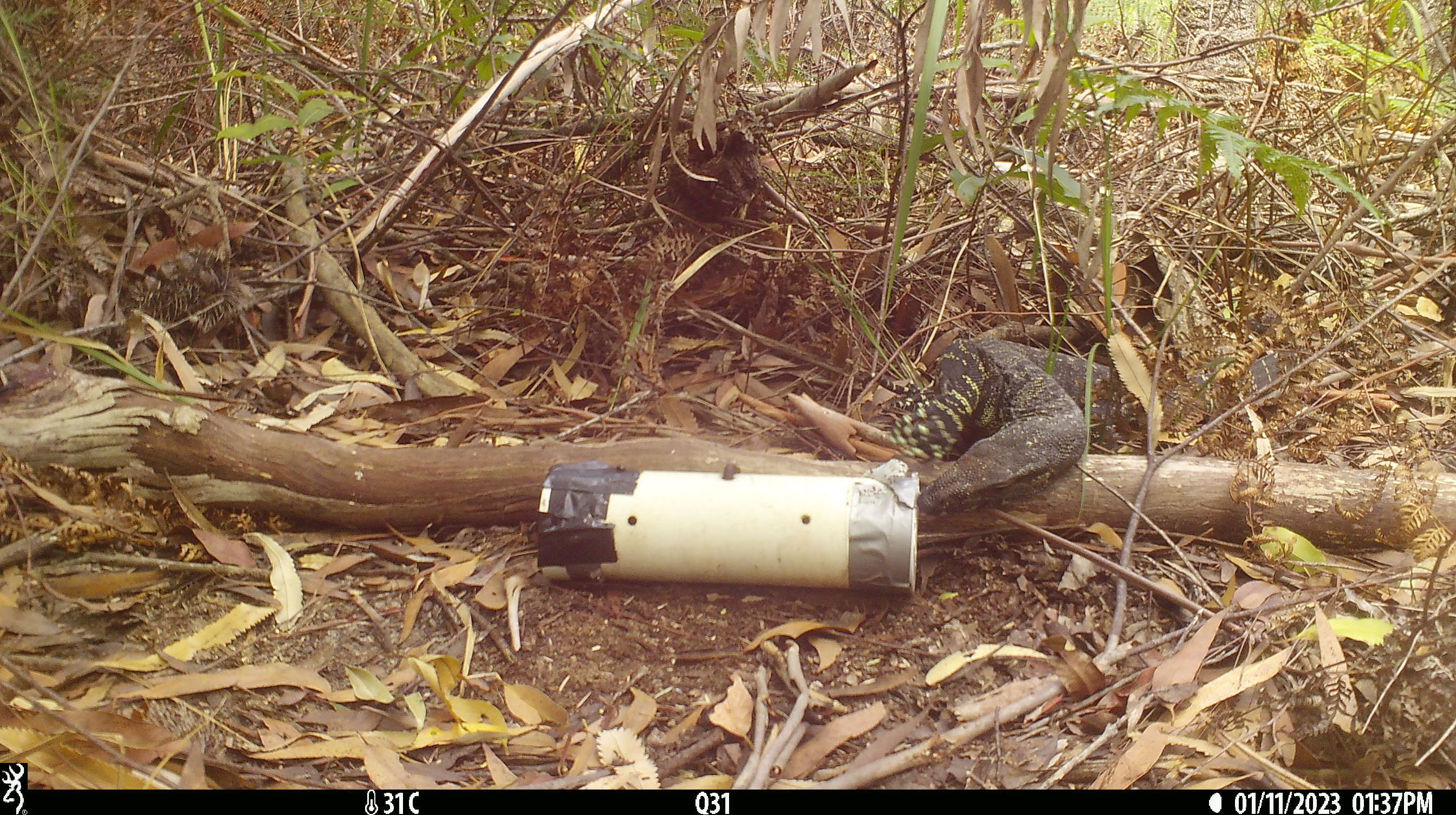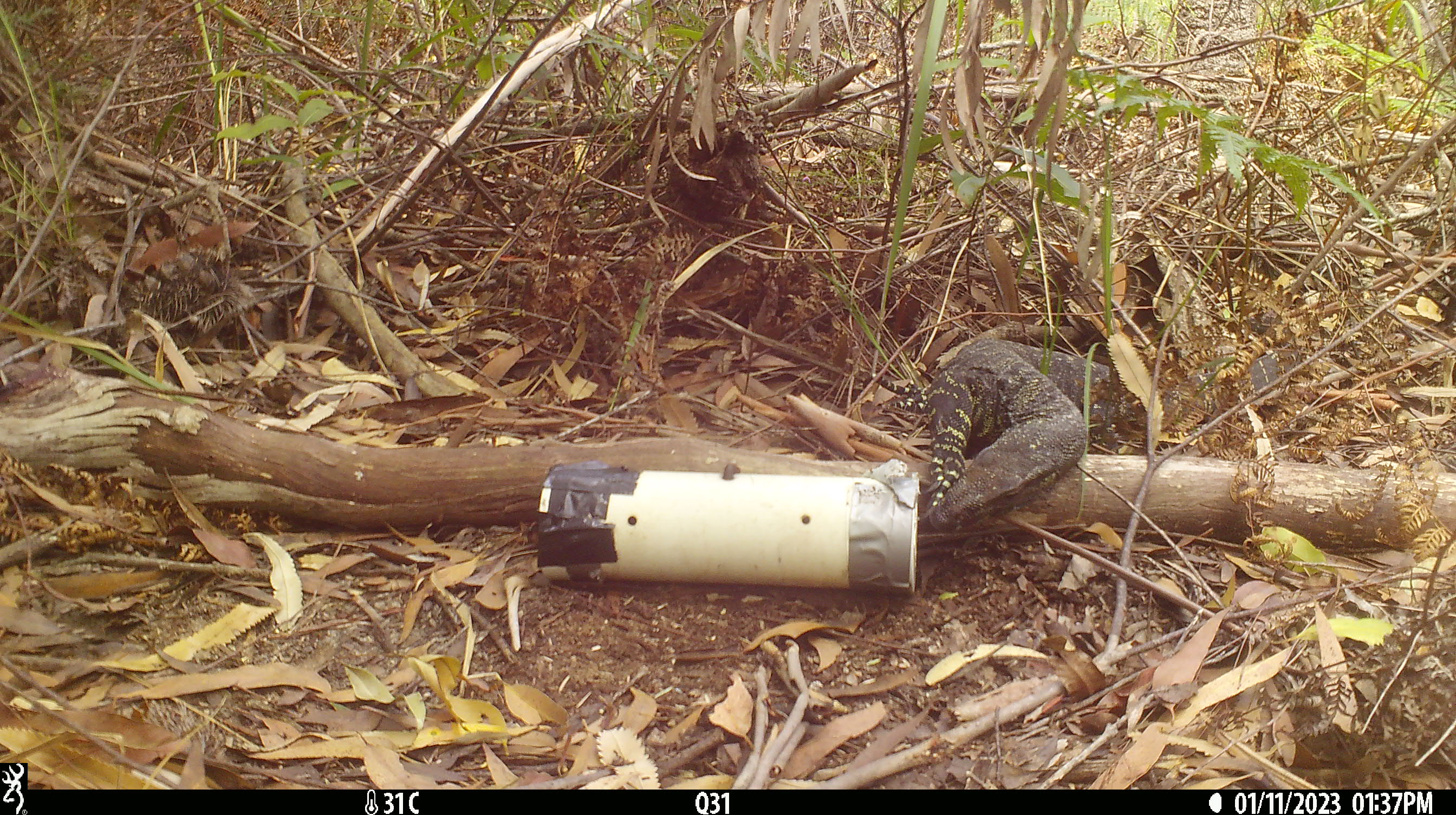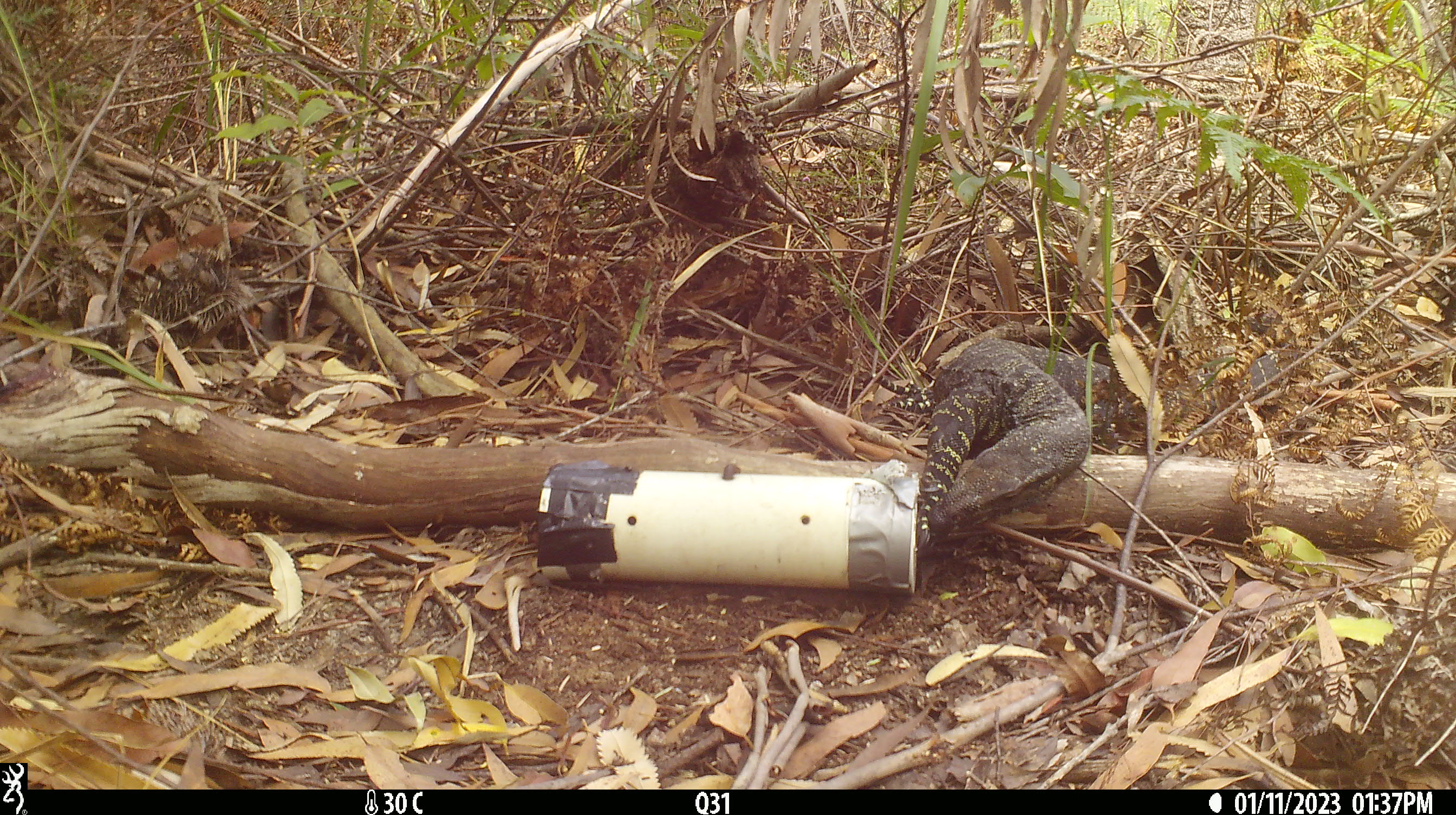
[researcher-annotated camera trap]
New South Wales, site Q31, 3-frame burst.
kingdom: Animalia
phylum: Chordata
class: Reptilia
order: Squamata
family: Varanidae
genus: Varanus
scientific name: Varanus varius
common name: lace monitor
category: goanna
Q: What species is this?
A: Goanna (lace monitor) (Varanus varius).